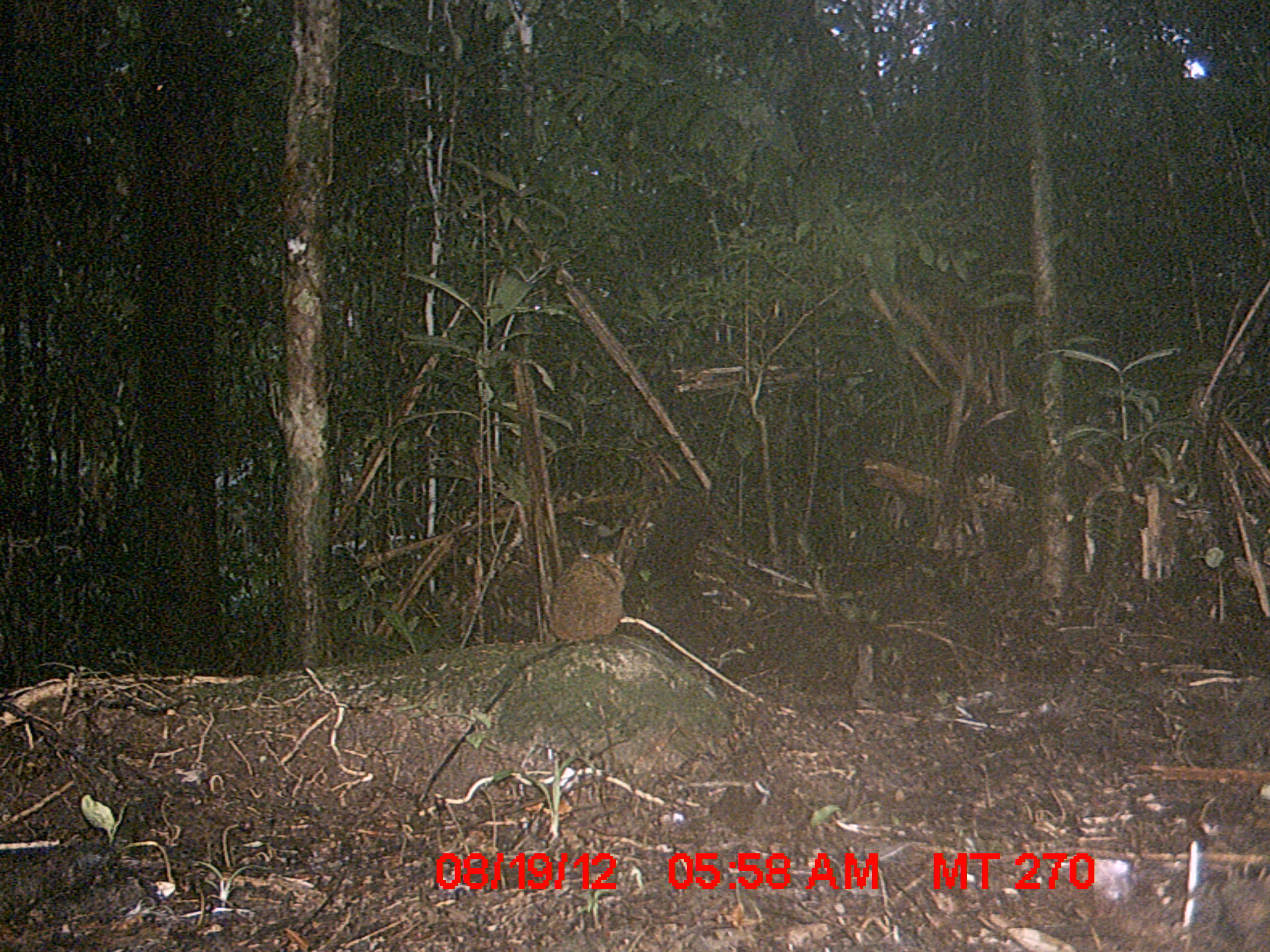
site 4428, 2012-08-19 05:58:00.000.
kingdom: Animalia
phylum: Chordata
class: Mammalia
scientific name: Mammalia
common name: mammals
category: small mammal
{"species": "small mammal (mammals) (Mammalia)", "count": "1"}